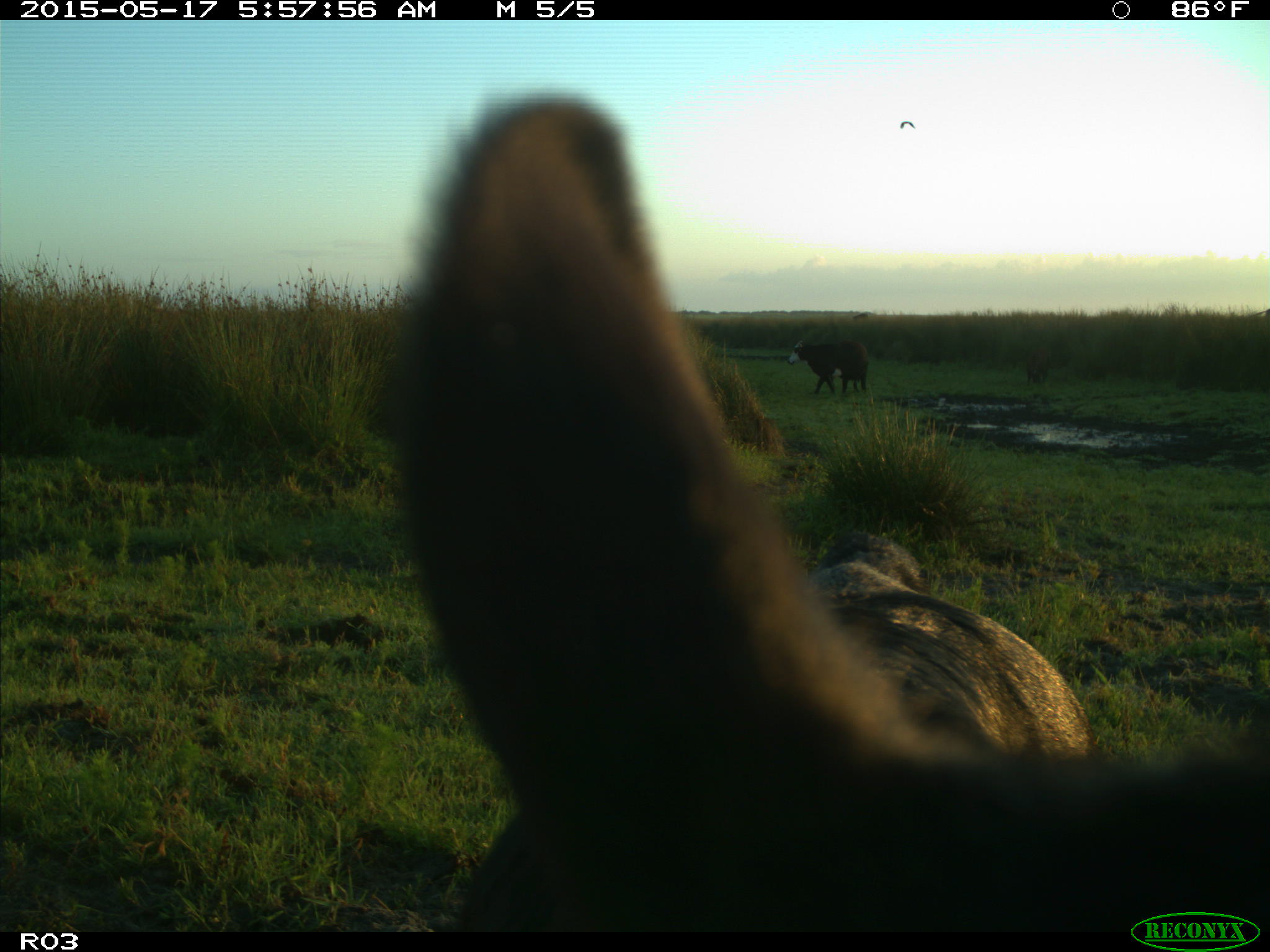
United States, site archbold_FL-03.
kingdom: Animalia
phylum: Chordata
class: Mammalia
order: Artiodactyla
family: Bovidae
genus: Bos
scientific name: Bos taurus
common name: domestic cow